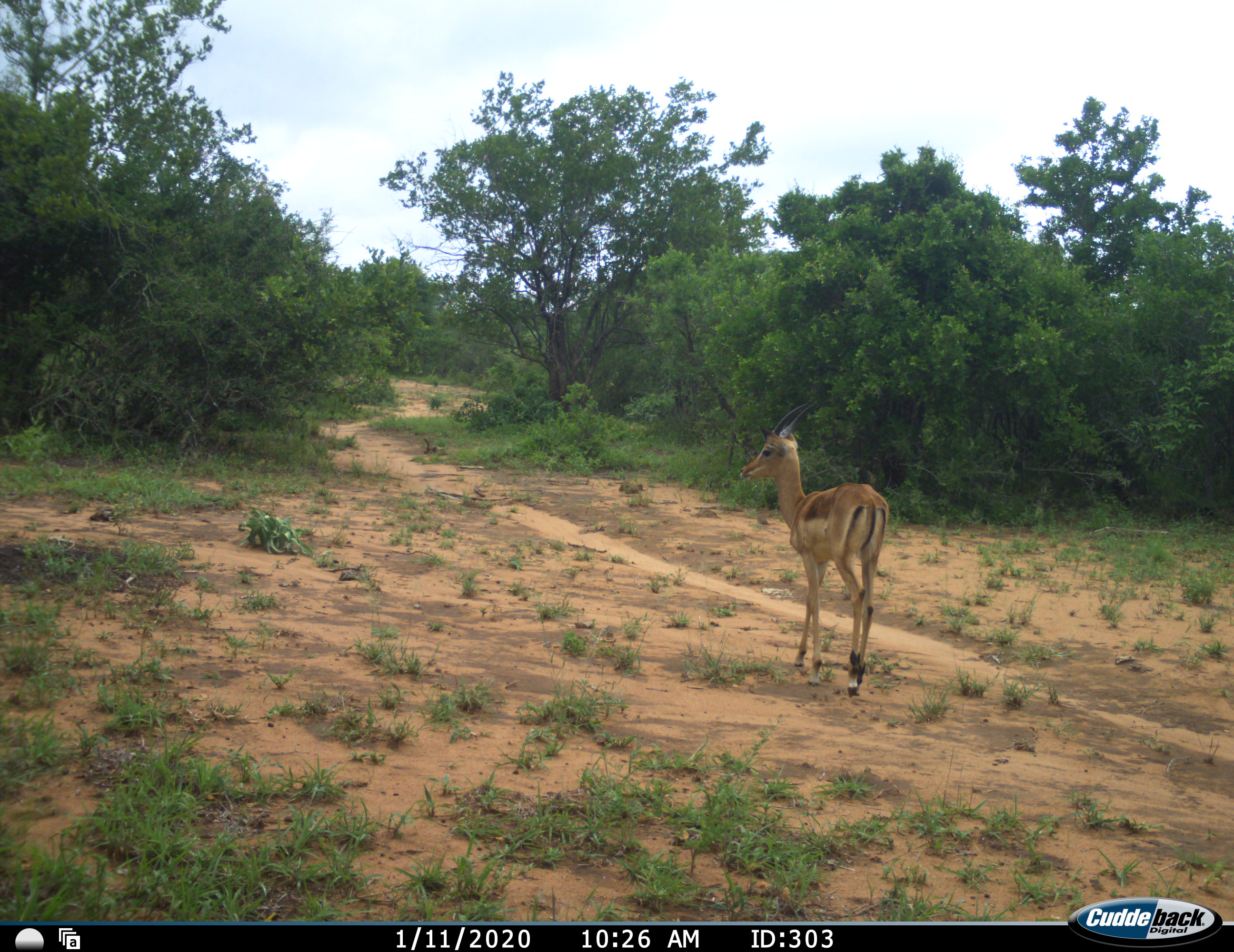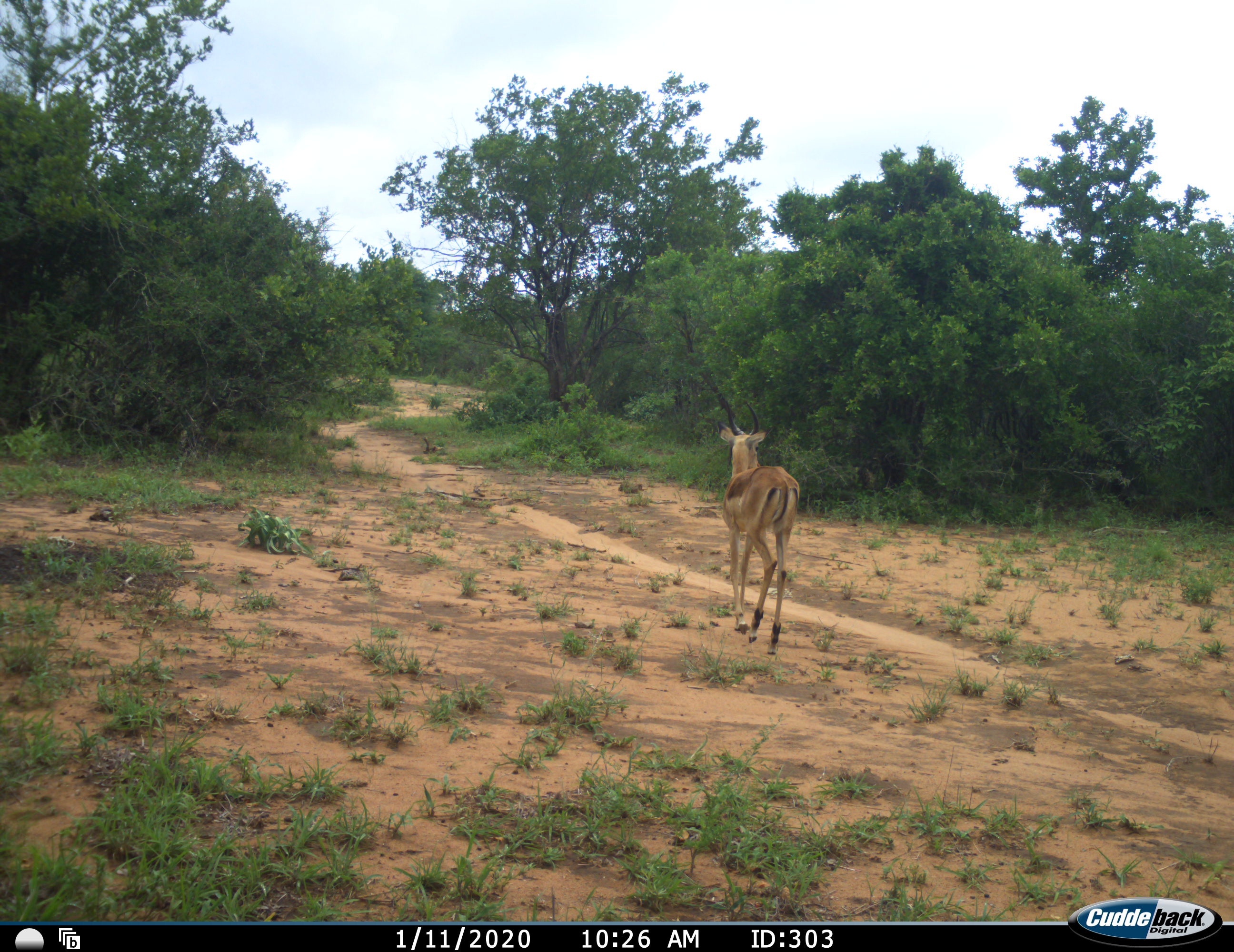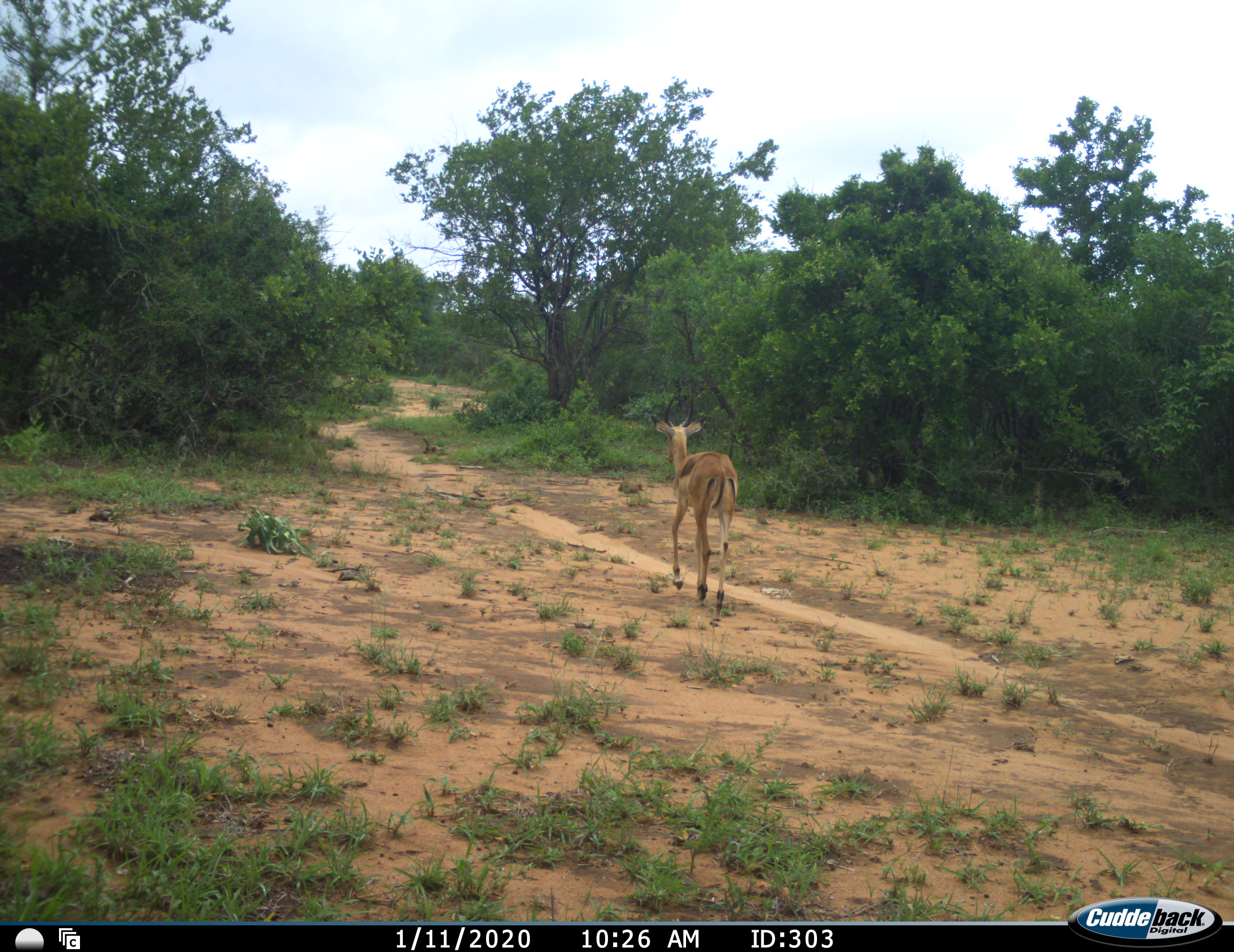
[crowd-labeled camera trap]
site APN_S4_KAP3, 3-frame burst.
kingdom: Animalia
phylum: Chordata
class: Mammalia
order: Artiodactyla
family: Bovidae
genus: Aepyceros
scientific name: Aepyceros melampus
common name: impala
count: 1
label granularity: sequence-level